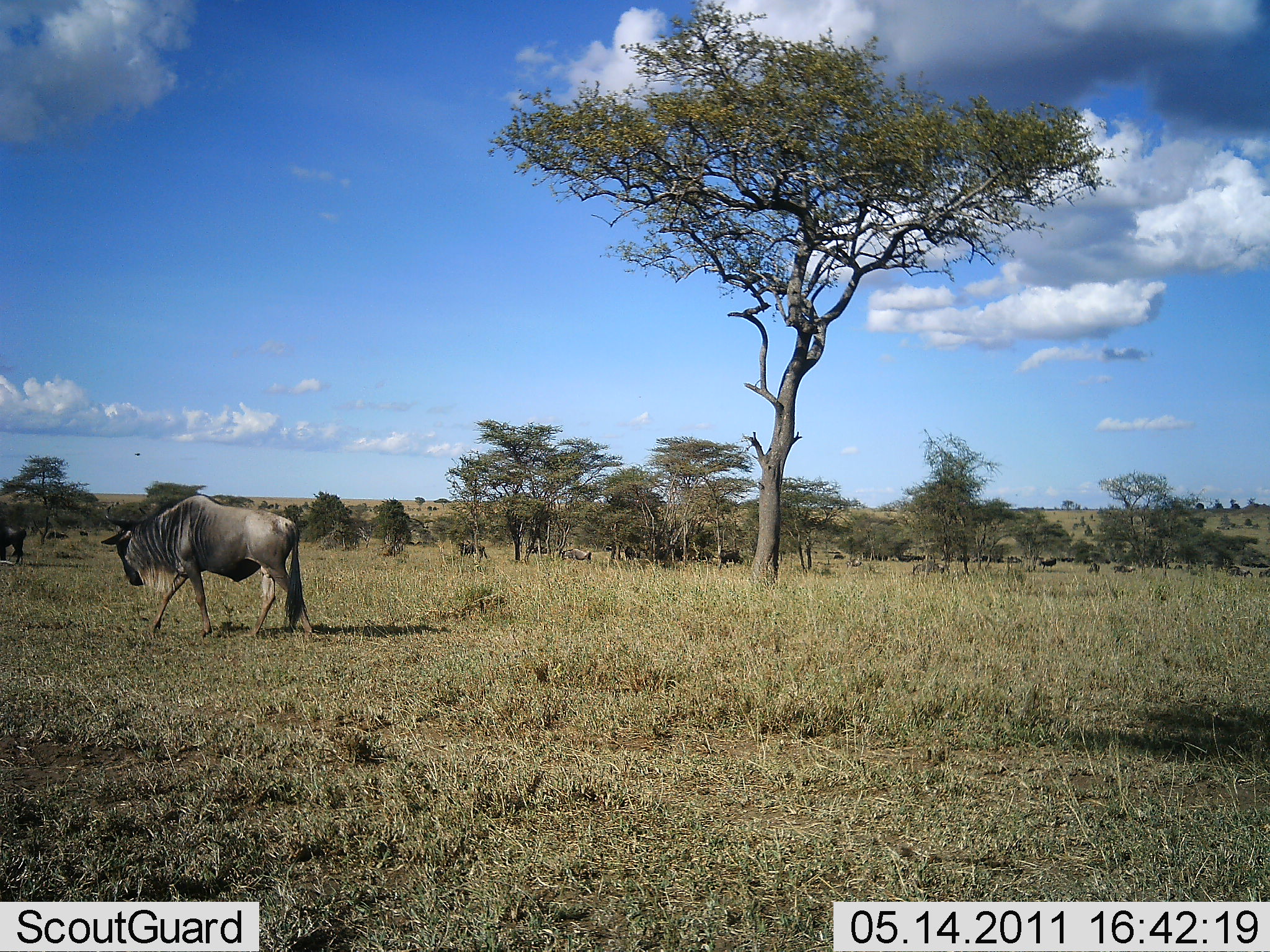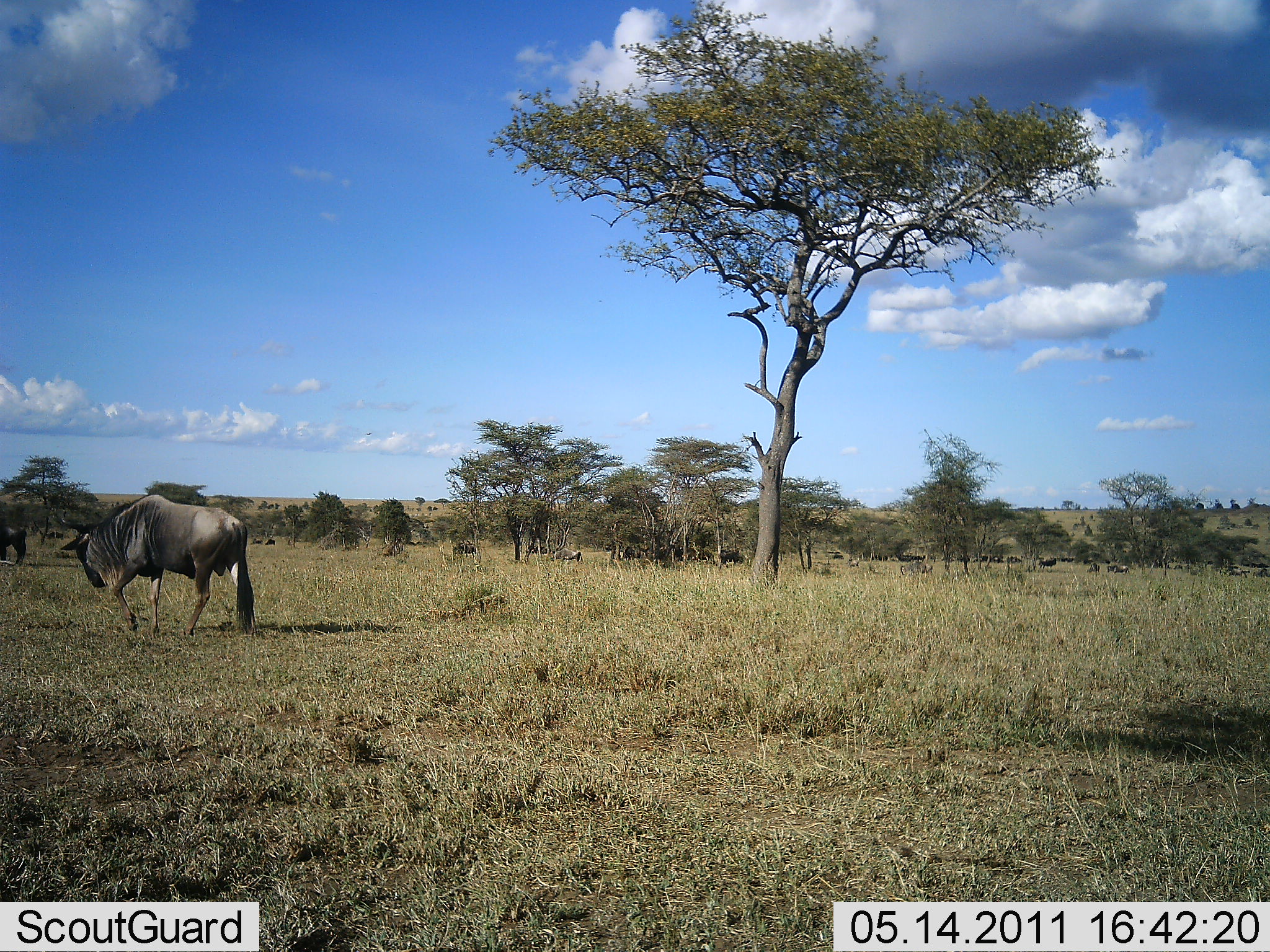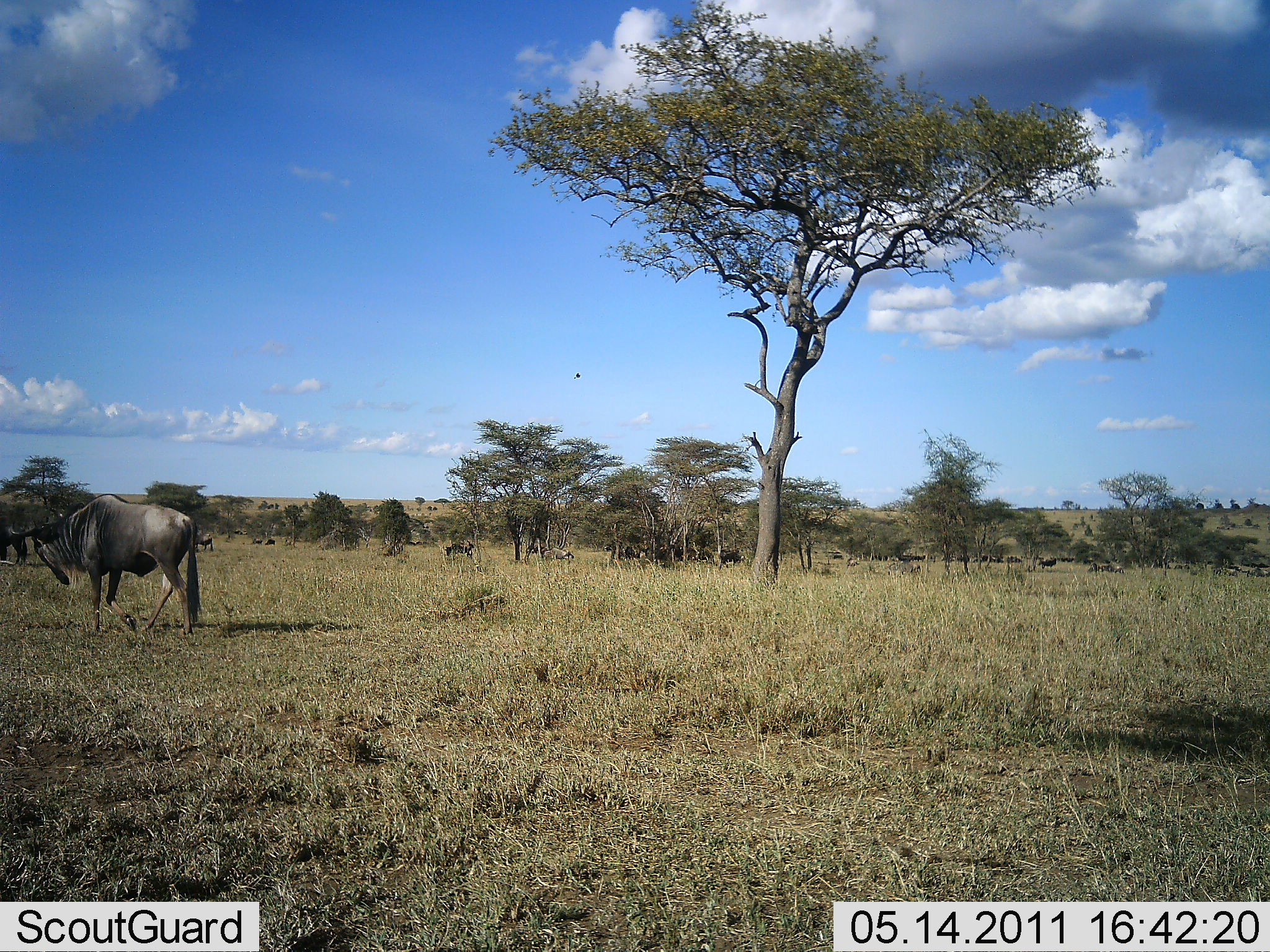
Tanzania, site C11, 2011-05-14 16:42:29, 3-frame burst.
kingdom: Animalia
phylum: Chordata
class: Mammalia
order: Artiodactyla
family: Bovidae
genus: Connochaetes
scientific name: Connochaetes taurinus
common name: blue wildebeest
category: wildebeest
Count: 11-50.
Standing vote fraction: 27%.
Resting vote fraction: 0%.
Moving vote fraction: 100%.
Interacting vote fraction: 0%.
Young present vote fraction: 0%.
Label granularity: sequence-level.